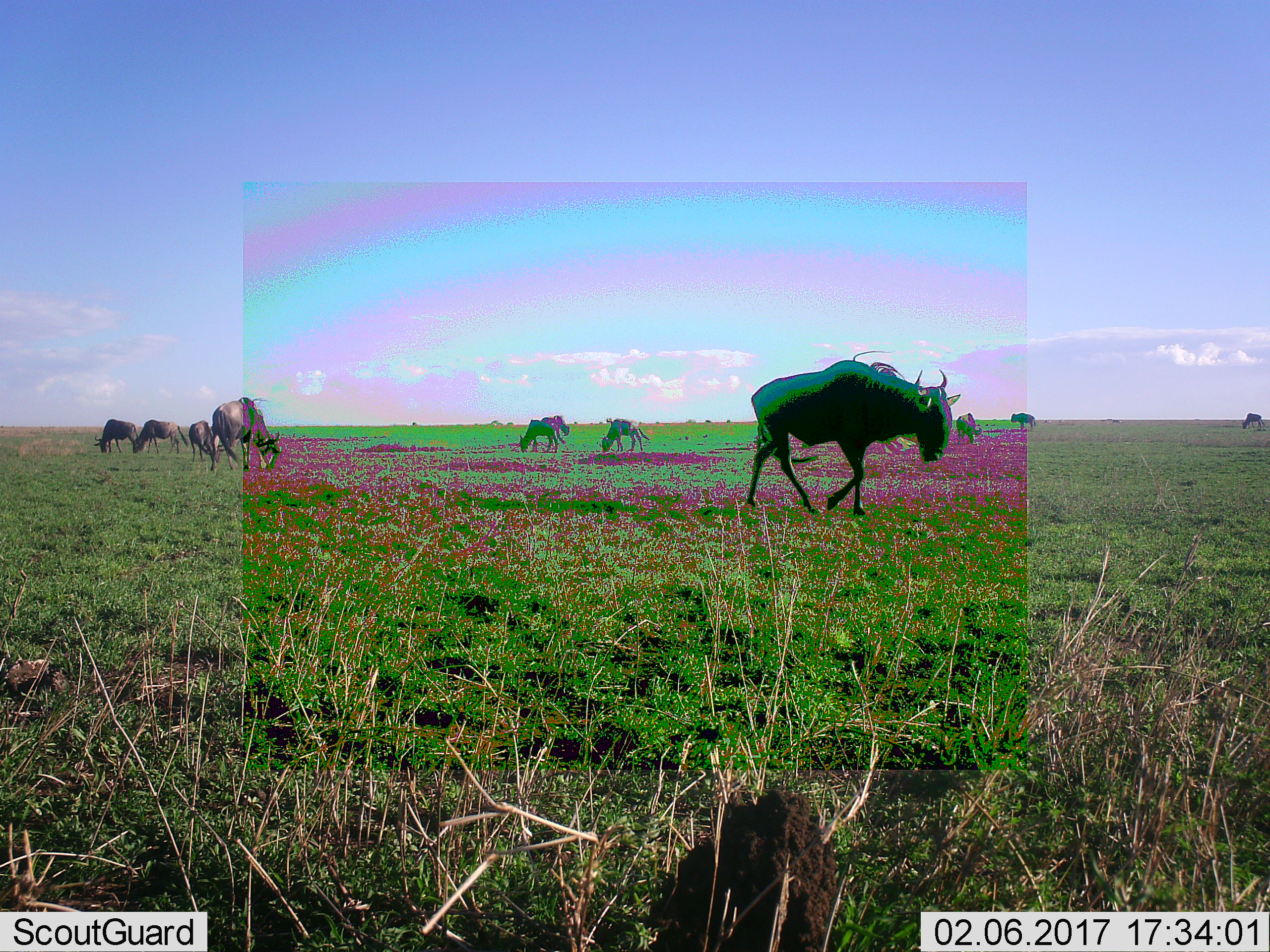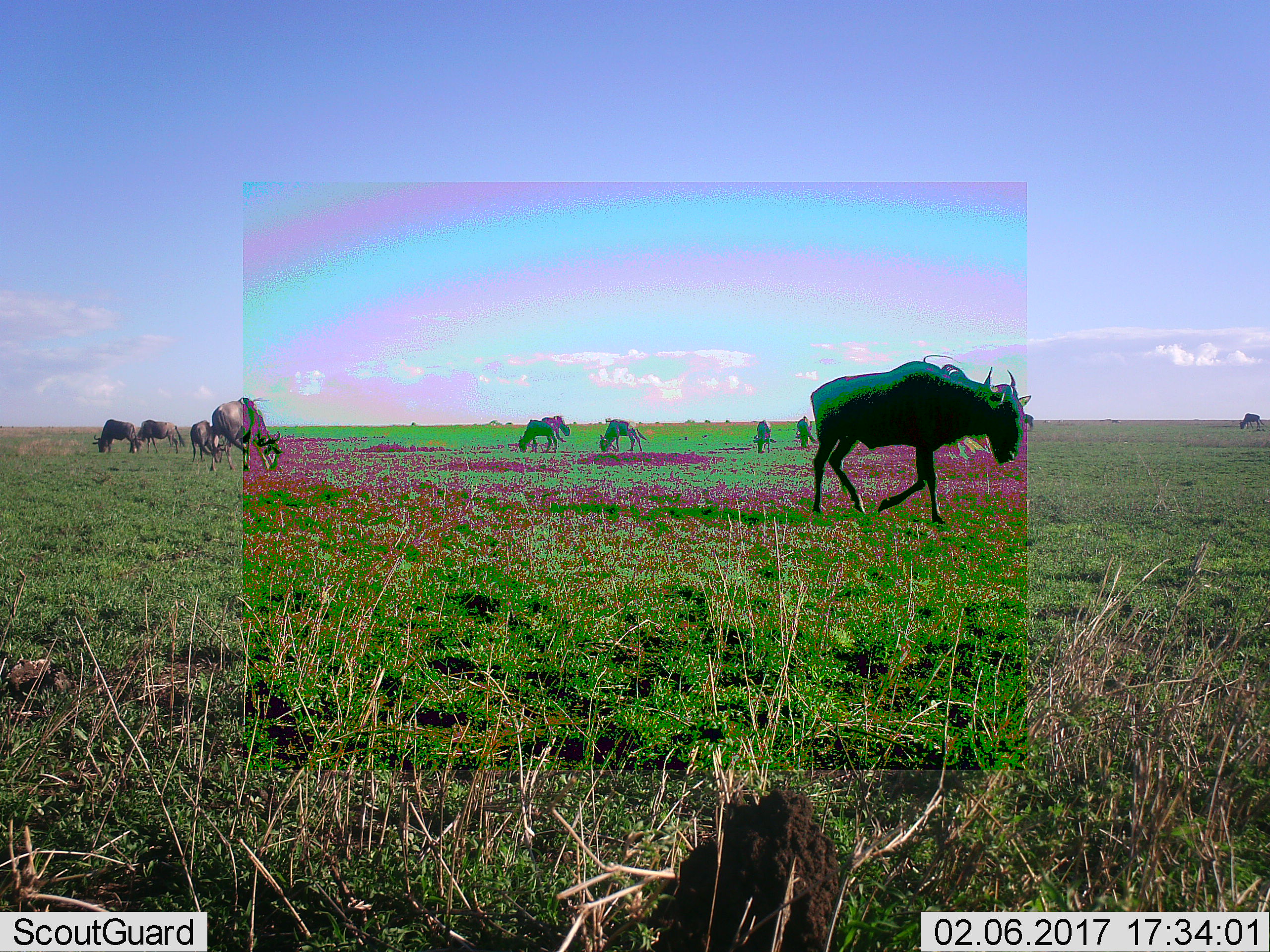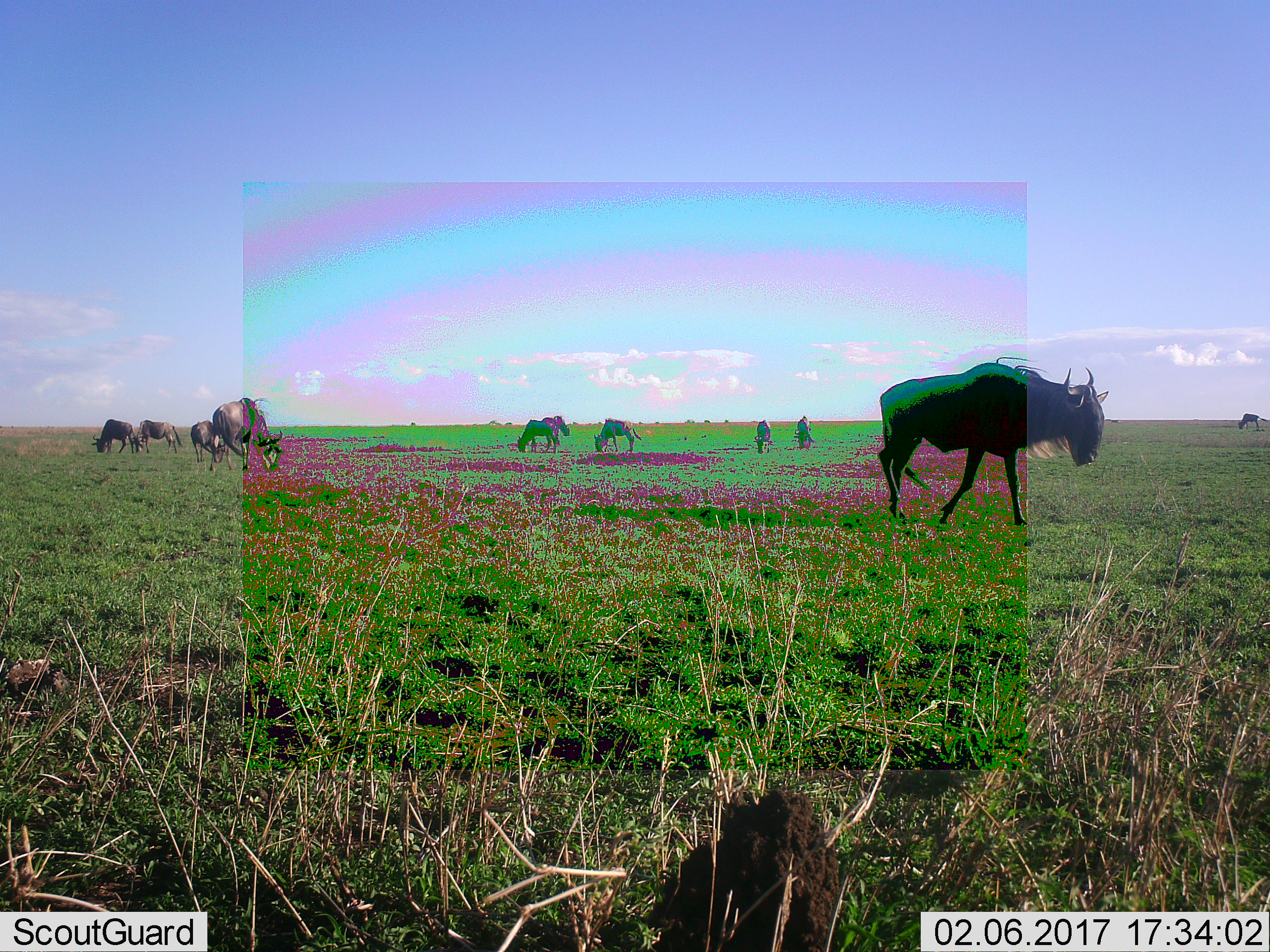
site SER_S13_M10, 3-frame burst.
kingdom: Animalia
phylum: Chordata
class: Mammalia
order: Artiodactyla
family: Bovidae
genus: Connochaetes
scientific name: Connochaetes taurinus taurinus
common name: blue wildebeest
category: wildebeestblue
Wildebeestblue (blue wildebeest) (Connochaetes taurinus taurinus), count 11-50. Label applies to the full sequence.